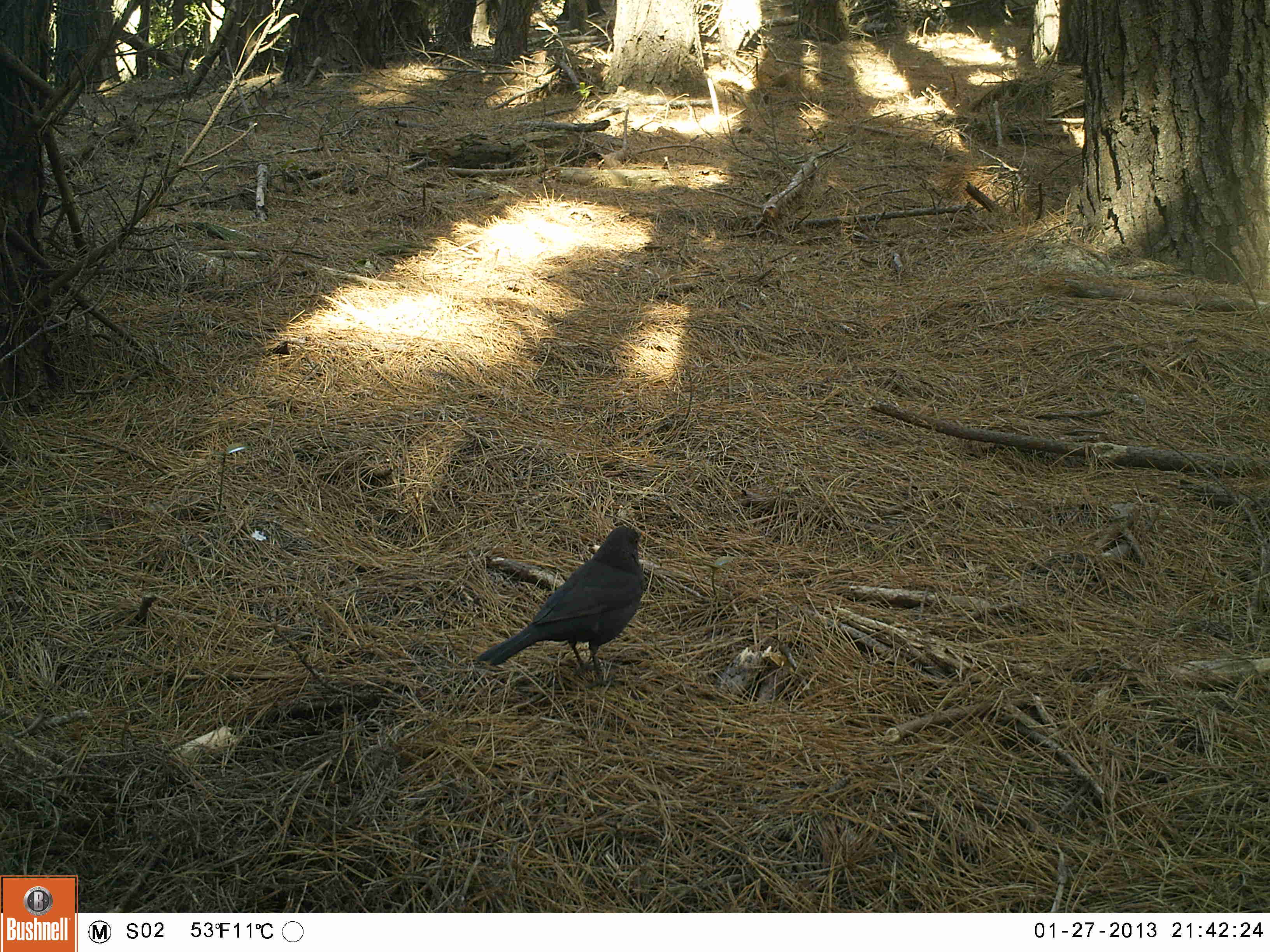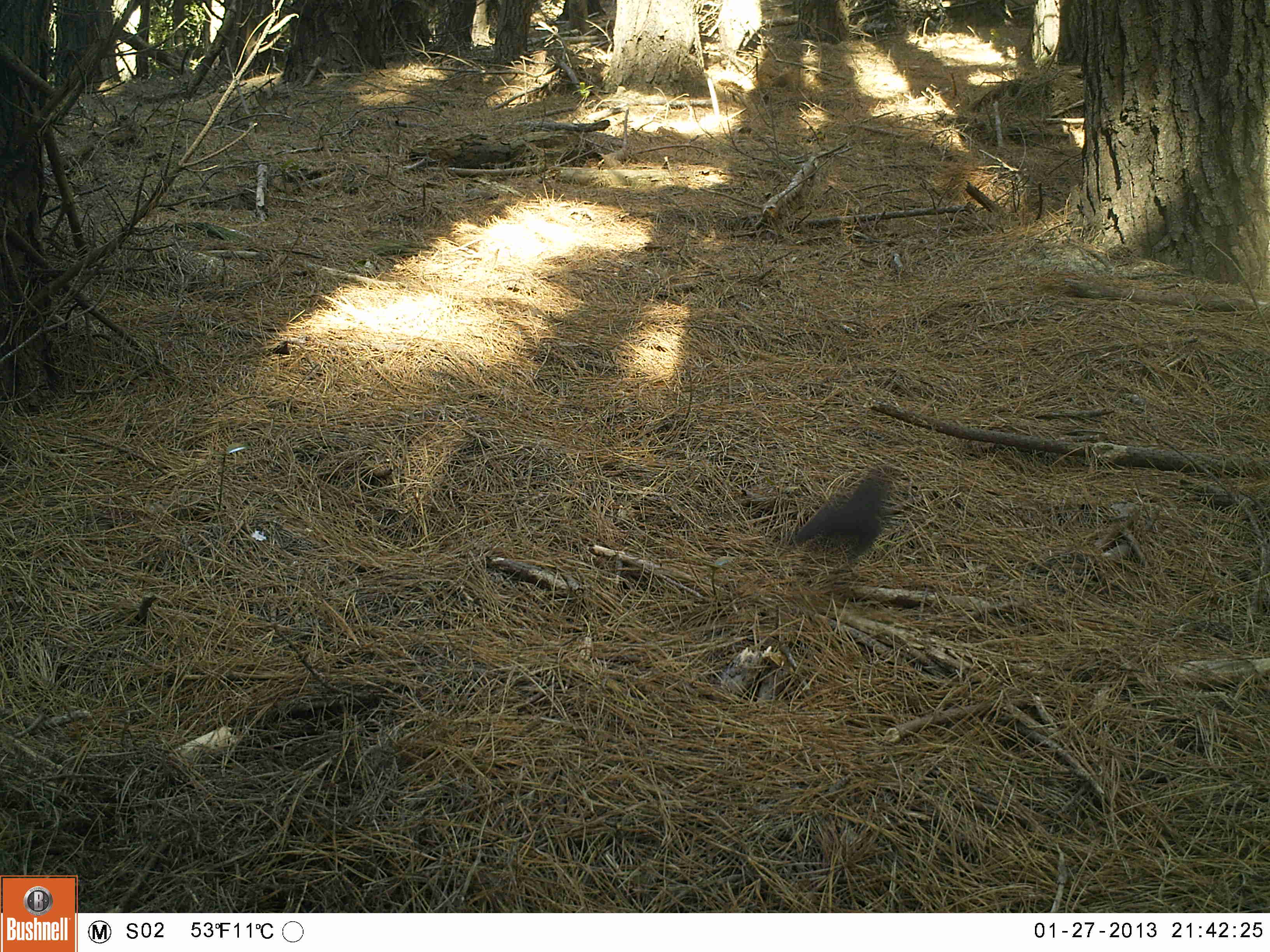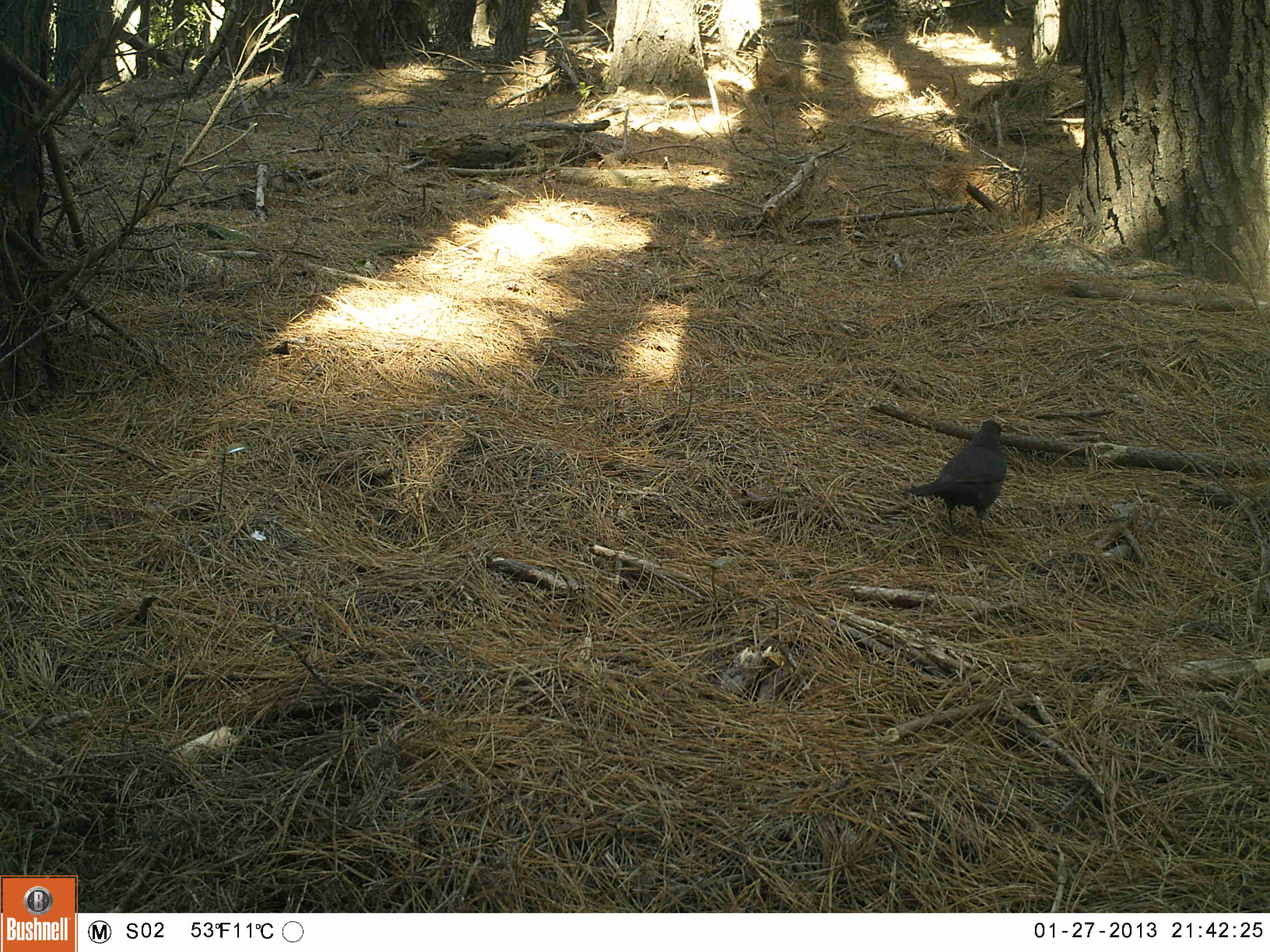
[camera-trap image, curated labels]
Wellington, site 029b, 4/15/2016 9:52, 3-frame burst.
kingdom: Animalia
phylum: Chordata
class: Aves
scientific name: Aves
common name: bird